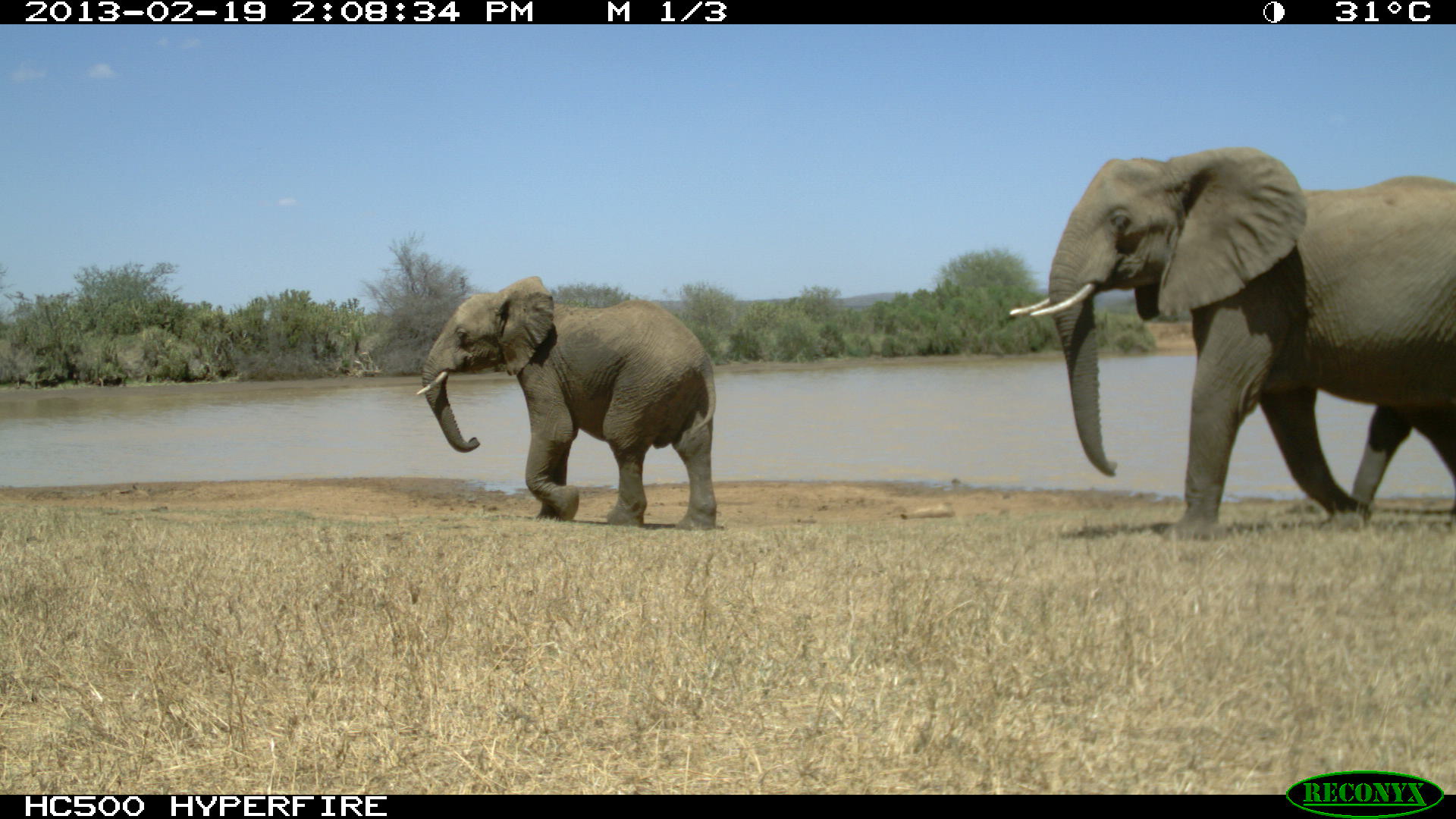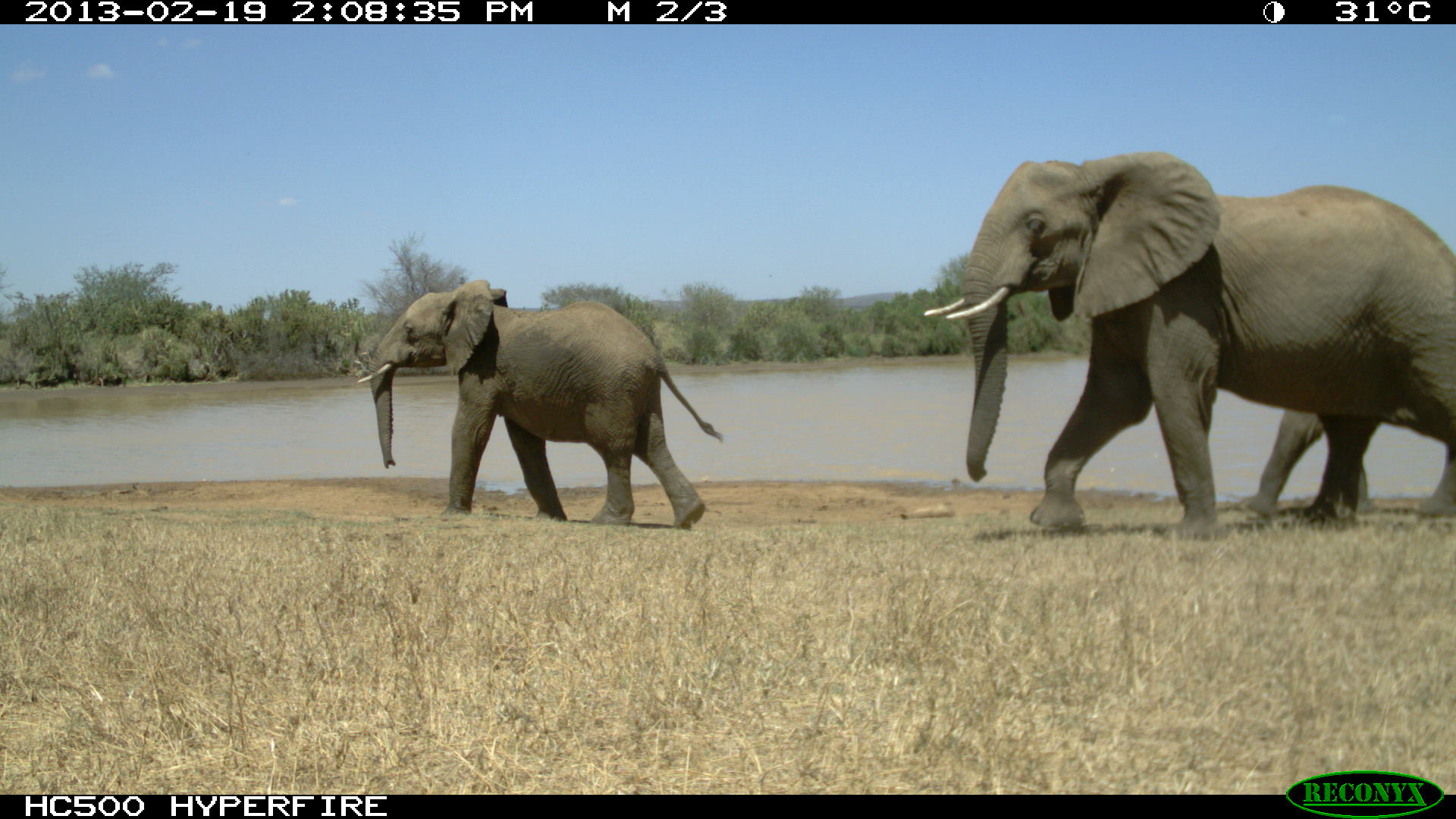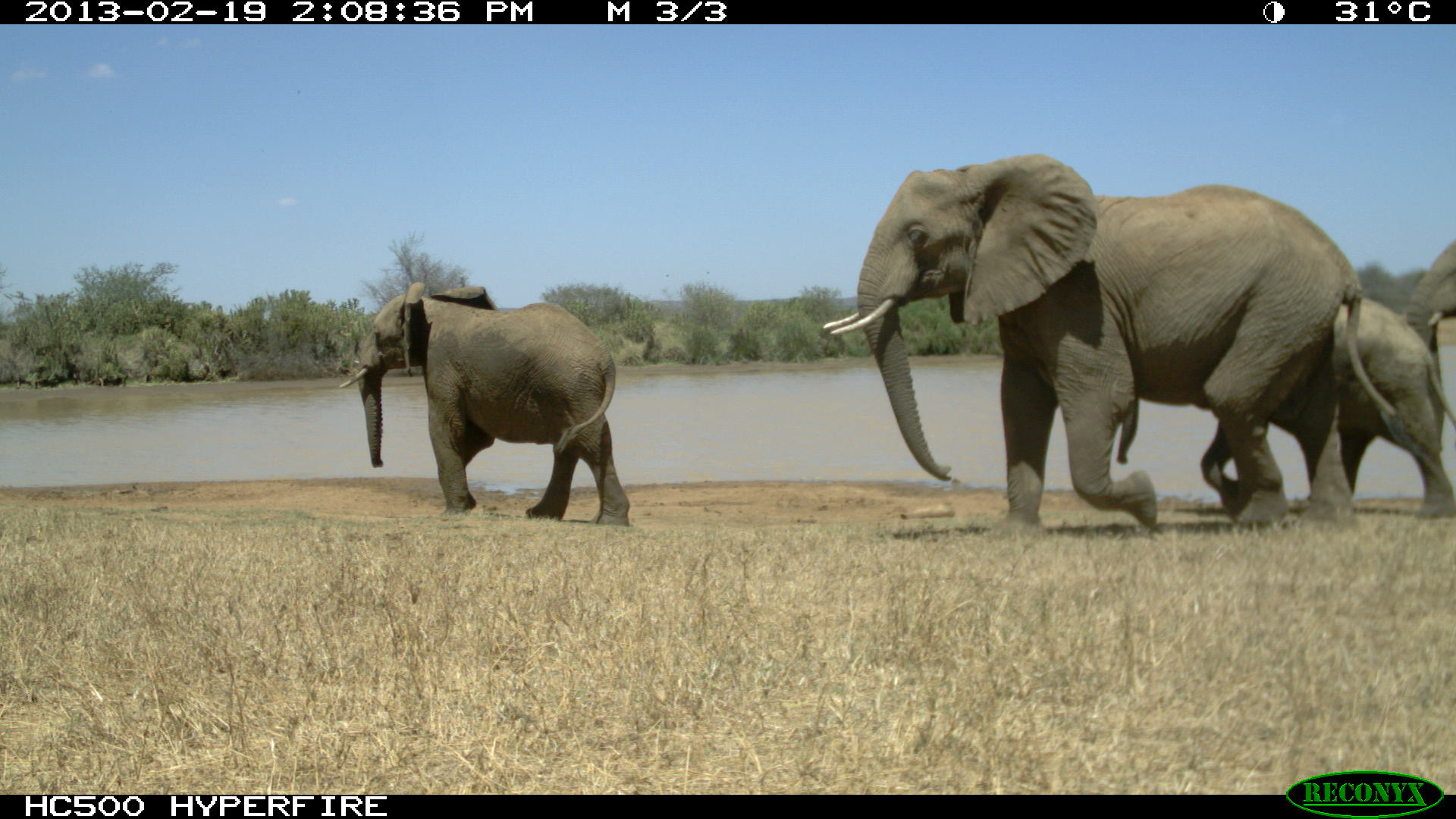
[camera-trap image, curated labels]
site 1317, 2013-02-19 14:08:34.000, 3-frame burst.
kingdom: Animalia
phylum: Chordata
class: Mammalia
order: Proboscidea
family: Elephantidae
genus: Loxodonta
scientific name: Loxodonta africana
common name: african bush elephant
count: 2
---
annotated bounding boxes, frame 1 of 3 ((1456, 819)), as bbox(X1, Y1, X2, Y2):
loxodonta africana: bbox(1008, 144, 1454, 540); bbox(415, 274, 716, 532)